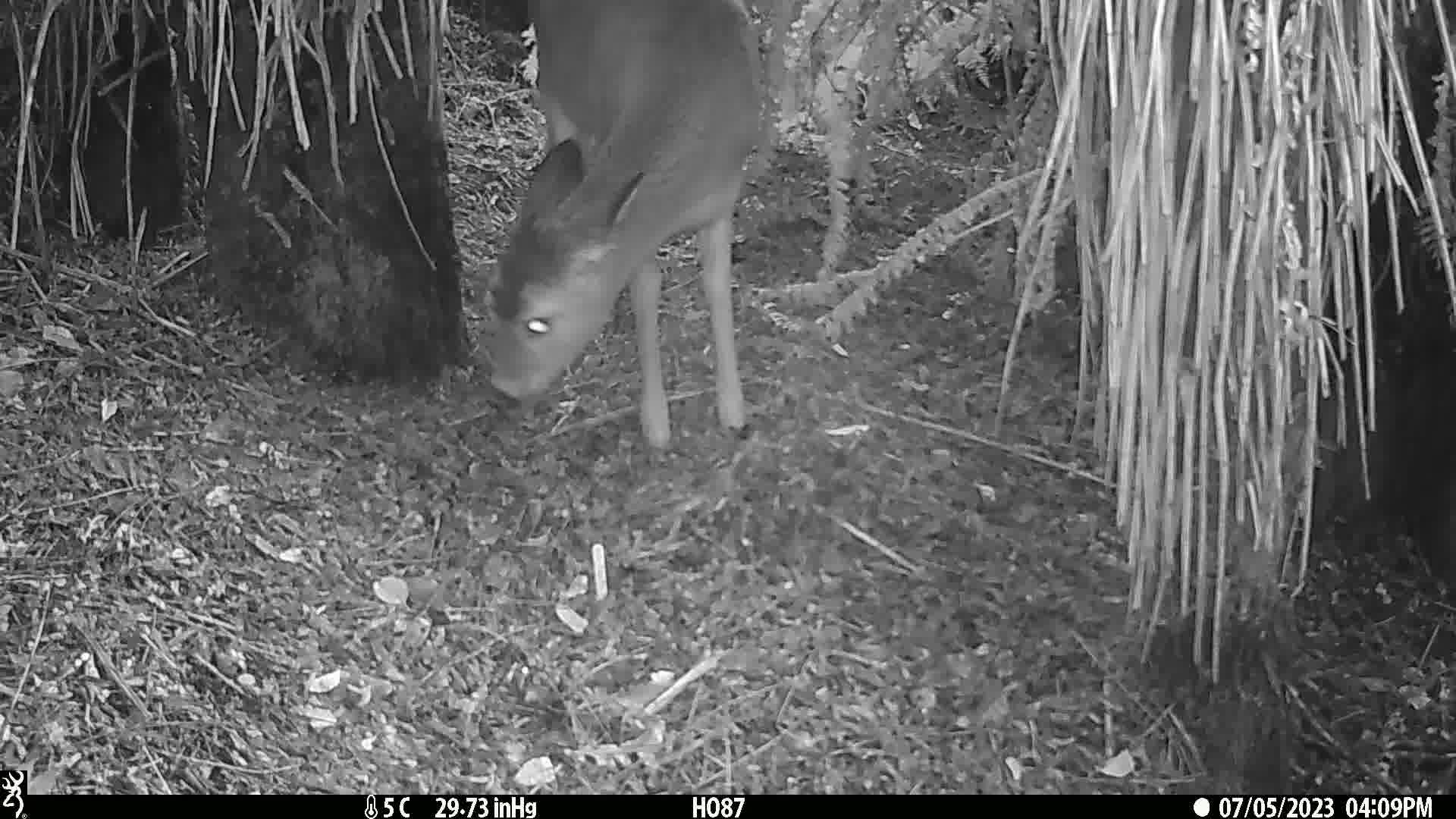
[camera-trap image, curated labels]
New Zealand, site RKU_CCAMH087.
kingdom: Animalia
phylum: Chordata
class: Mammalia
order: Artiodactyla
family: Cervidae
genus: Odocoileus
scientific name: Odocoileus virginianus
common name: white-tailed deer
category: white tailed deer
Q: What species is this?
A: White tailed deer (white-tailed deer) (Odocoileus virginianus).